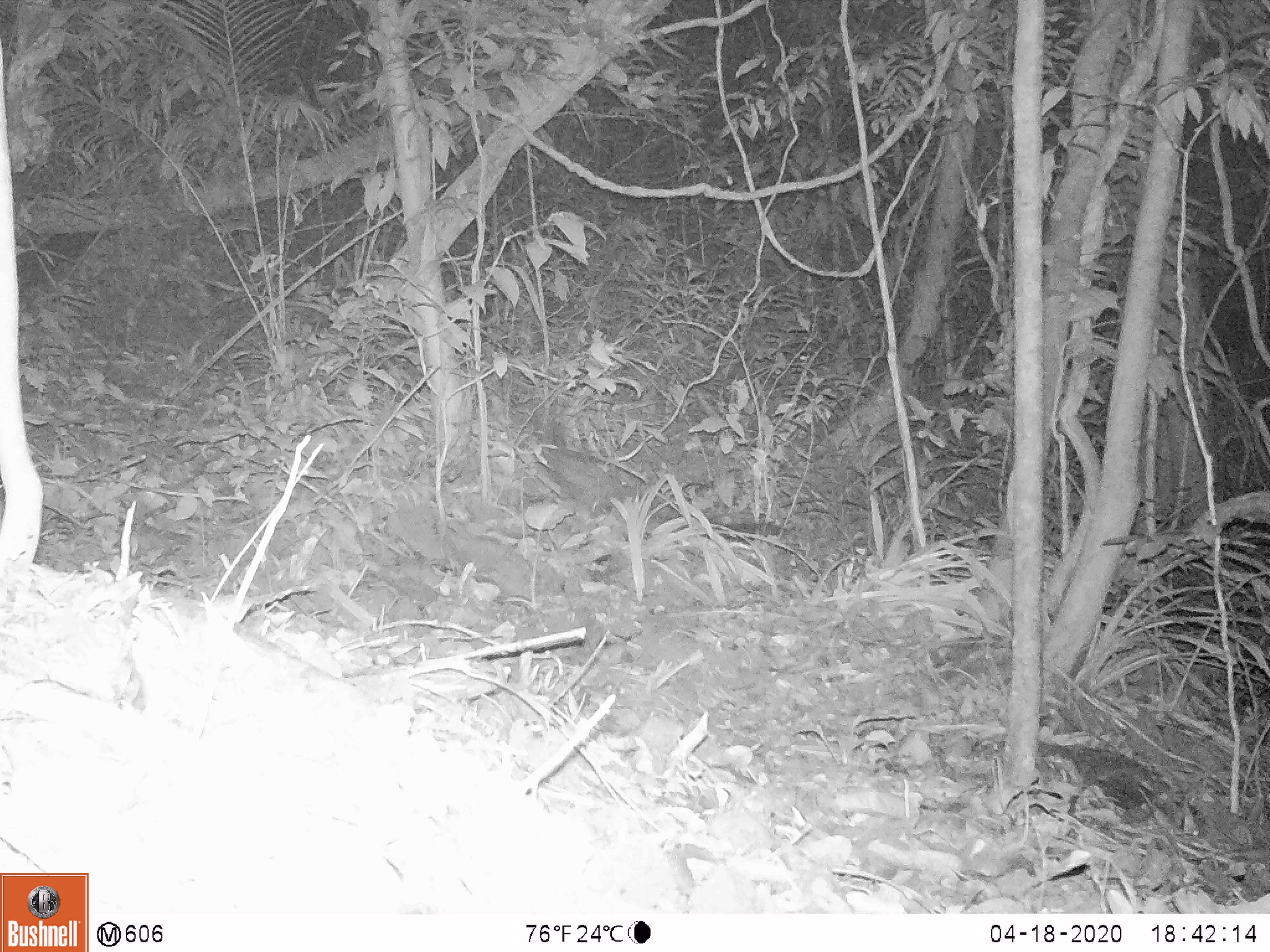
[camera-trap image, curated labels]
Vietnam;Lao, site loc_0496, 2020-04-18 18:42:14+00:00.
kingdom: Animalia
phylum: Chordata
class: Mammalia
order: Carnivora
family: Viverridae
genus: Paradoxurus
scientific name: Paradoxurus hermaphroditus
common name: common palm civet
Common palm civet (Paradoxurus hermaphroditus). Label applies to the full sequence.